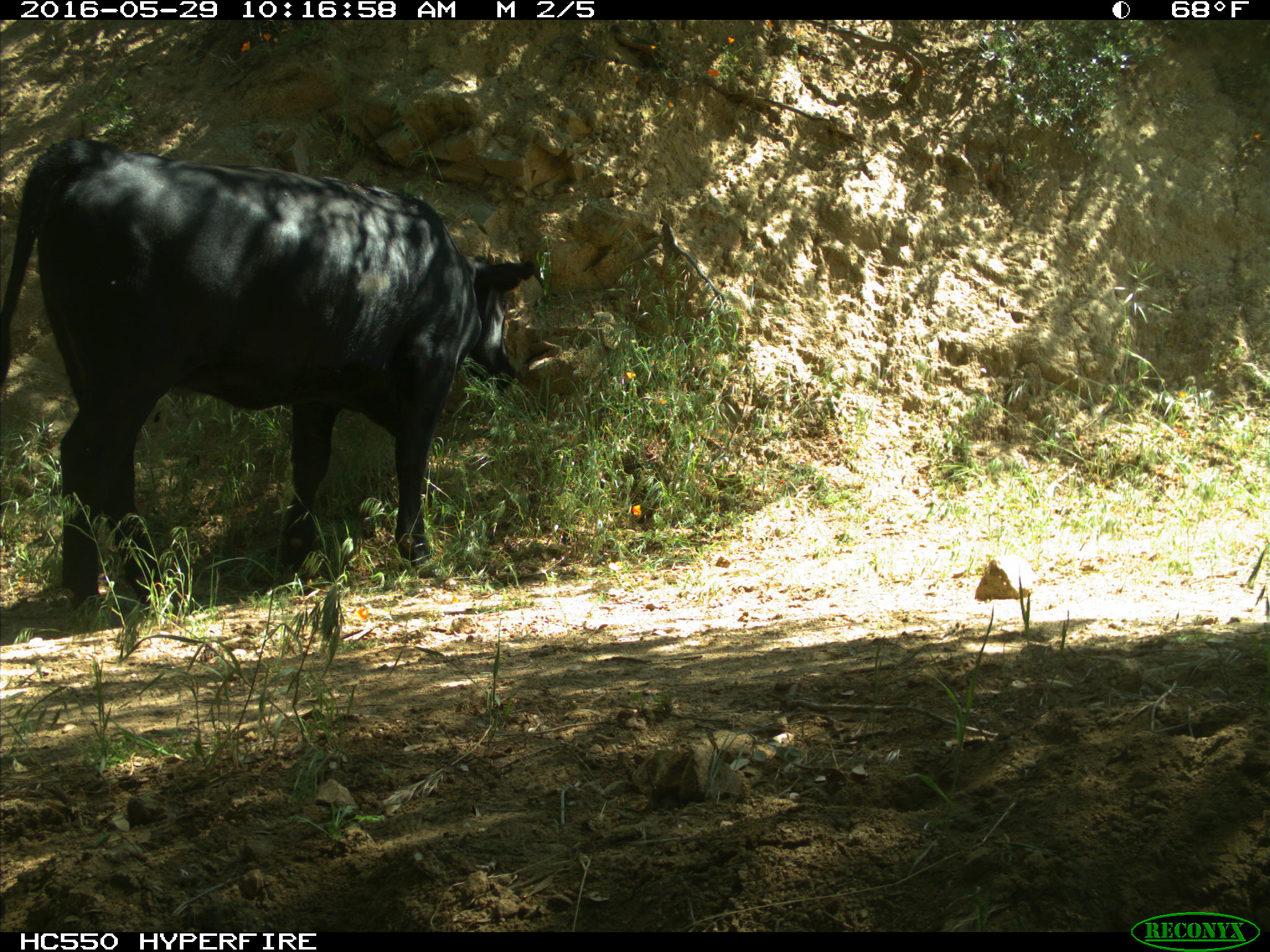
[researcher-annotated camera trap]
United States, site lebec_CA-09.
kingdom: Animalia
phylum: Chordata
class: Mammalia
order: Artiodactyla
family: Bovidae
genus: Bos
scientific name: Bos taurus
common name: domestic cow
Bos taurus (domestic cow).